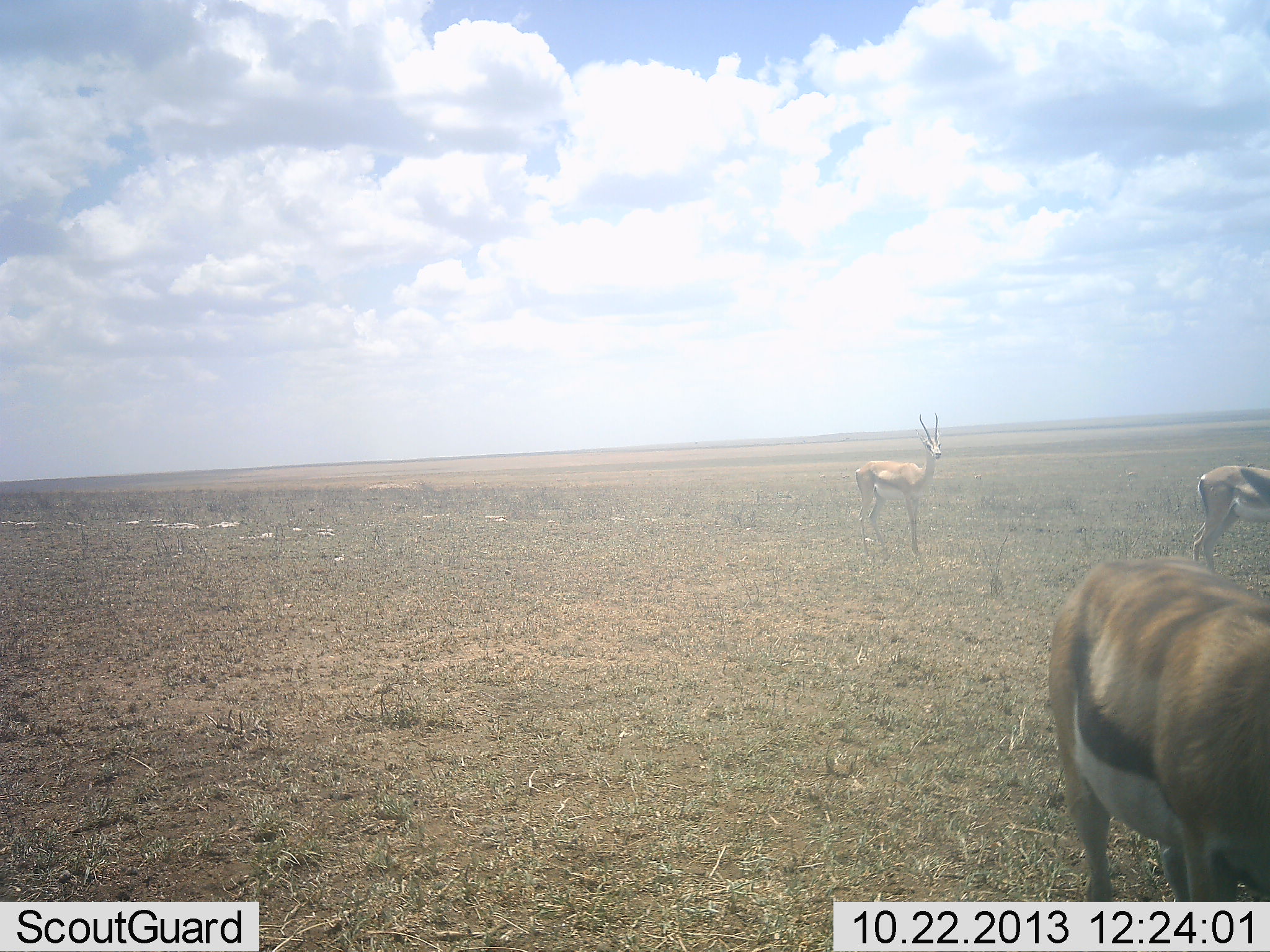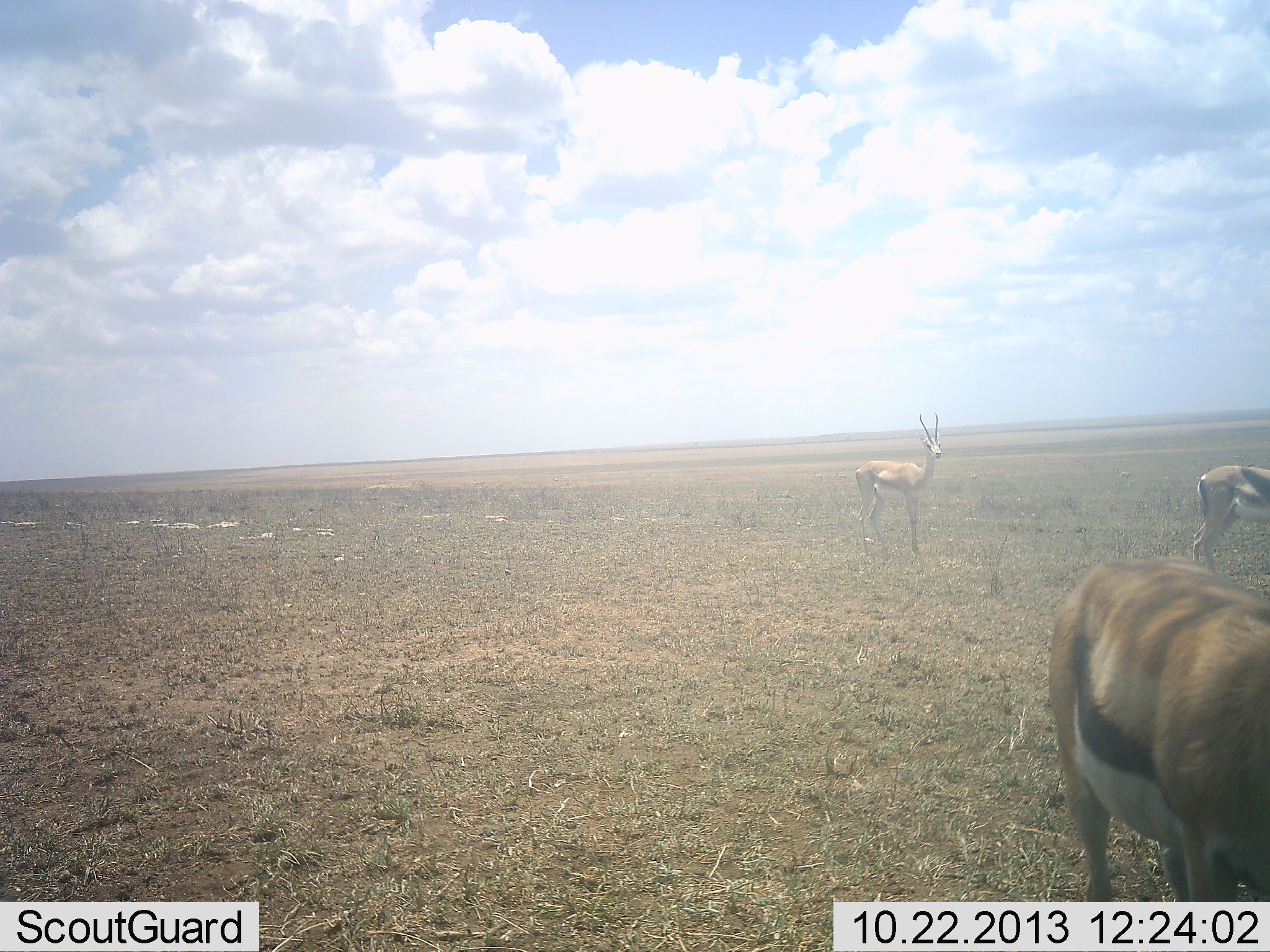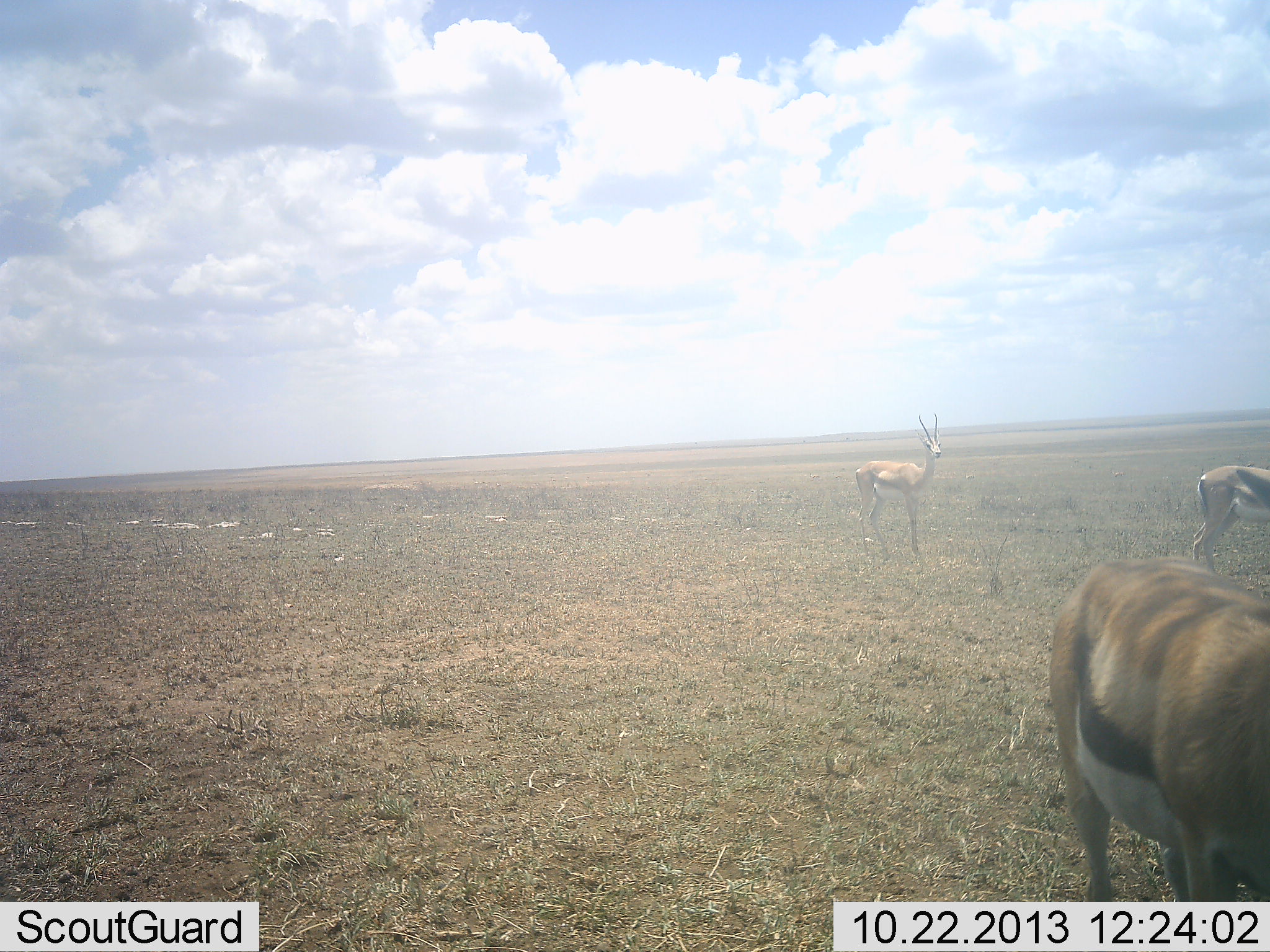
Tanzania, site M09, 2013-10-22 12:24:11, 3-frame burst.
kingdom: Animalia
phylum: Chordata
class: Mammalia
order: Artiodactyla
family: Bovidae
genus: Eudorcas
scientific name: Eudorcas thomsonii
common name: thomson's gazelle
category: gazellethomsons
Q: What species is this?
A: Gazellethomsons (thomson's gazelle) (Eudorcas thomsonii).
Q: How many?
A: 3.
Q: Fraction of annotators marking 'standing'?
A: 94%.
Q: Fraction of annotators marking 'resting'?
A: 3%.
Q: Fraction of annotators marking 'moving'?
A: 3%.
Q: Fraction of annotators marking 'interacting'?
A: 0%.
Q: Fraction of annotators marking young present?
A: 0%.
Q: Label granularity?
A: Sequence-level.